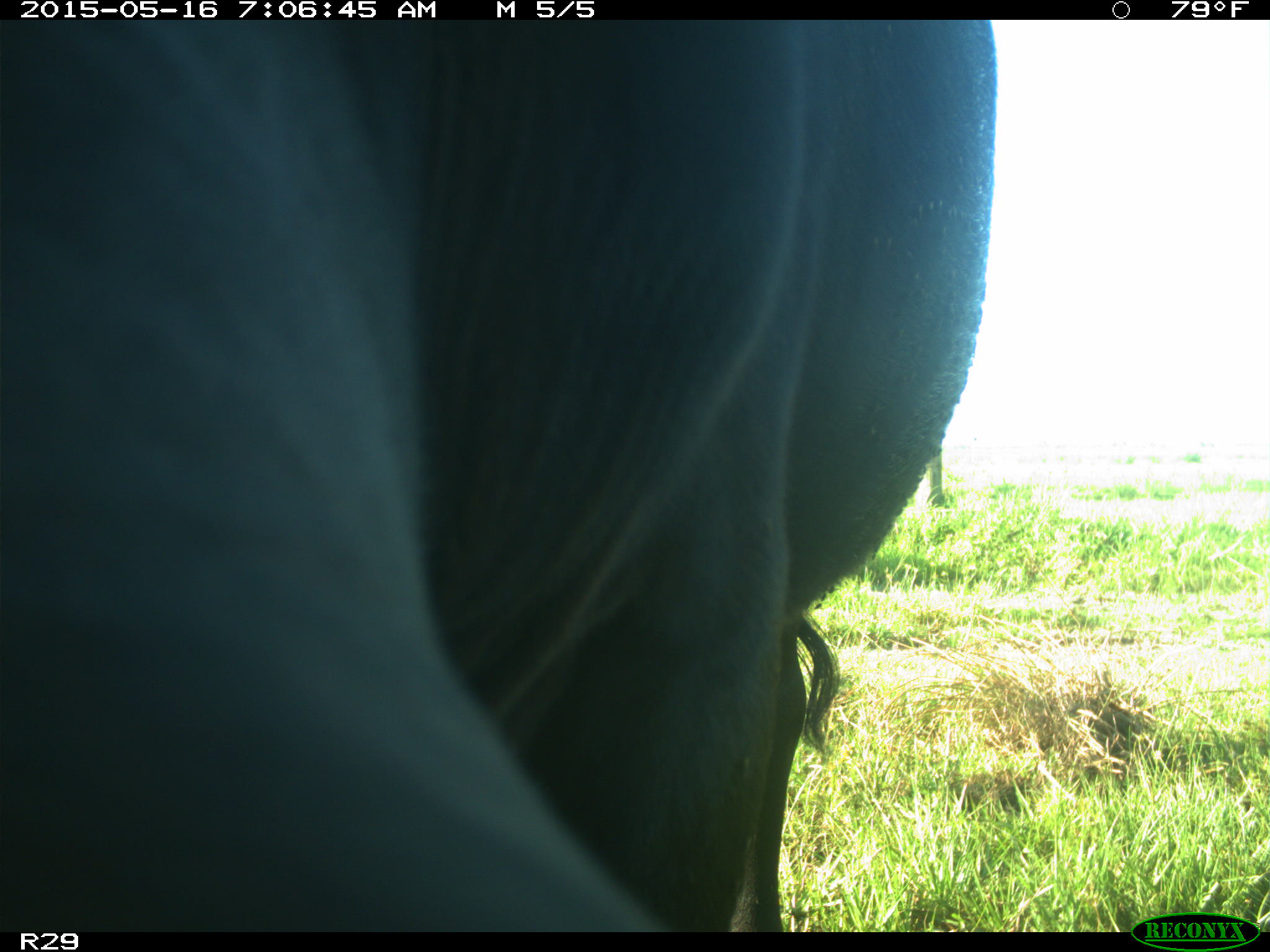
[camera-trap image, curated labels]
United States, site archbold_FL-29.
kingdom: Animalia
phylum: Chordata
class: Mammalia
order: Artiodactyla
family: Bovidae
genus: Bos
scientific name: Bos taurus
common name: domestic cow